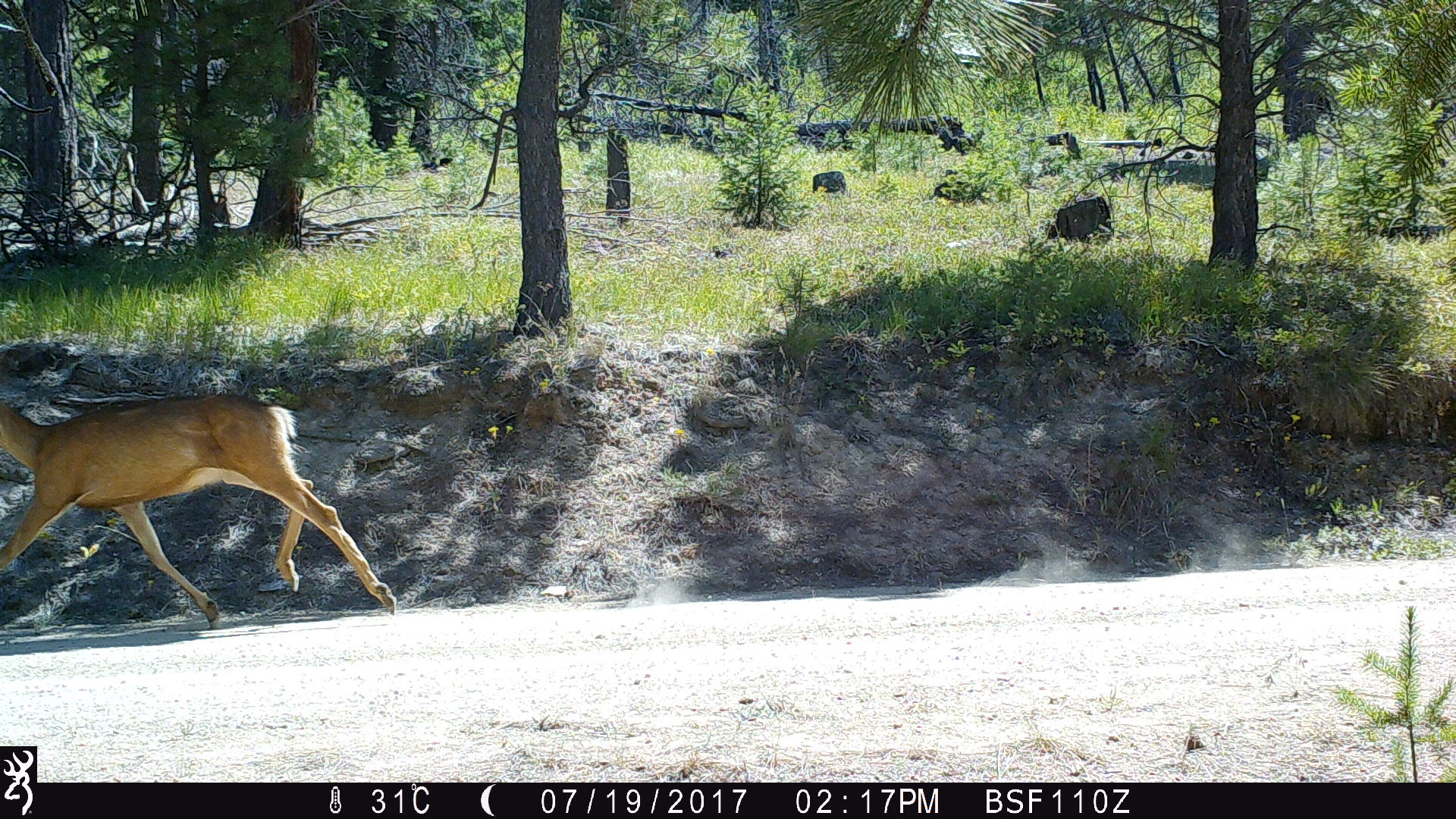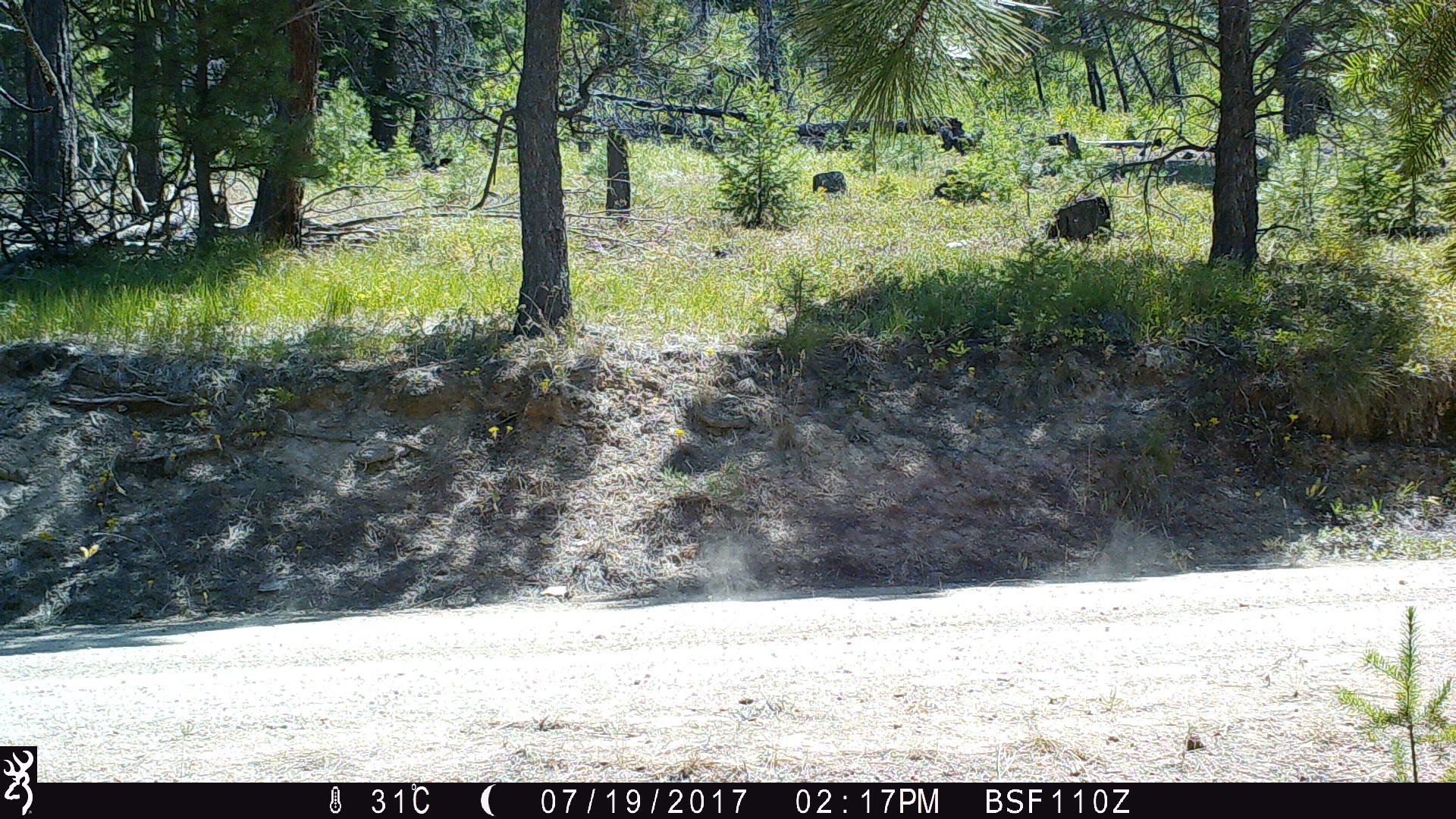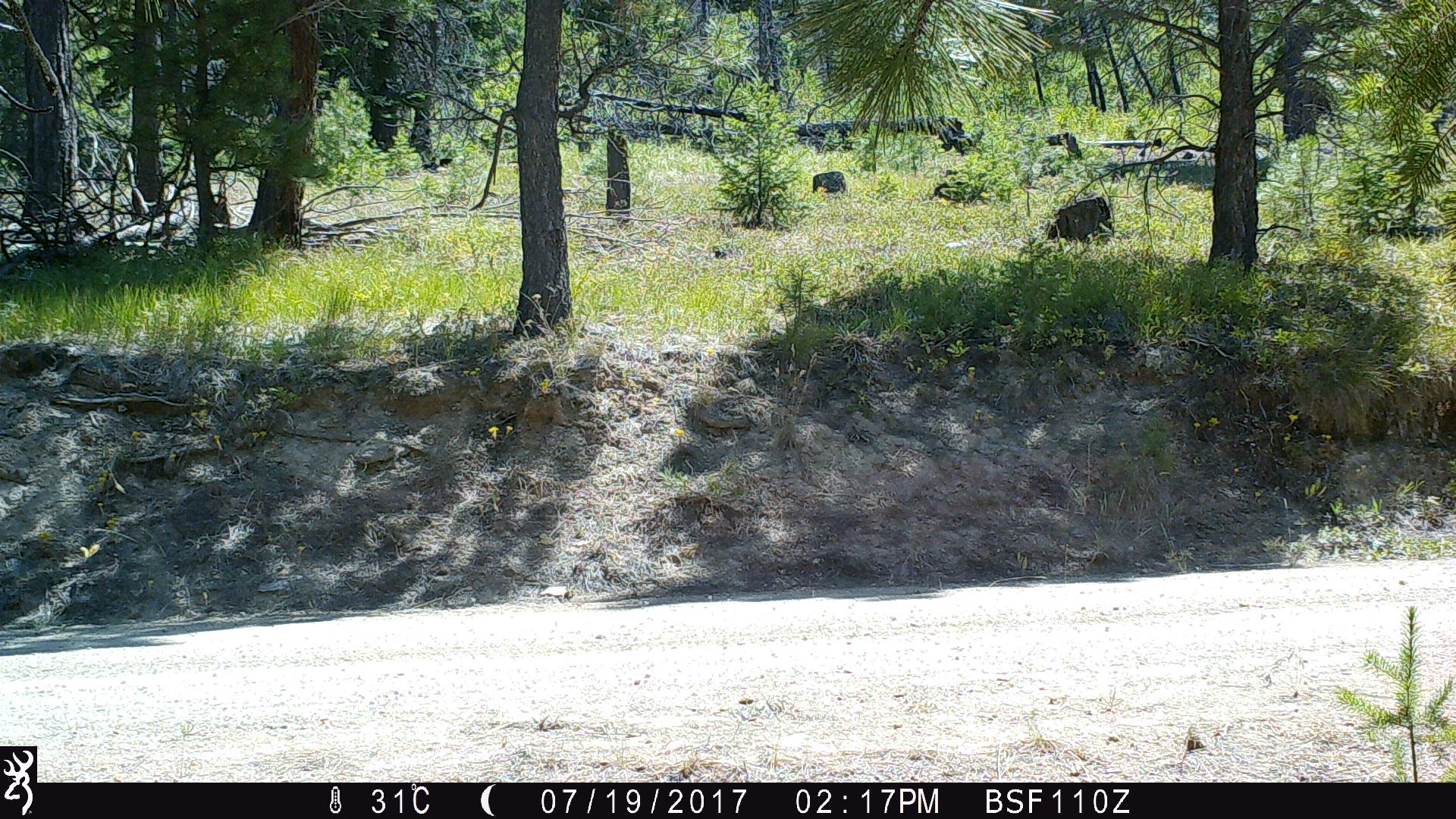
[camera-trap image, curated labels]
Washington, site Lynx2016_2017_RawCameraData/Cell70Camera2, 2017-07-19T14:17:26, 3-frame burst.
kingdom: Animalia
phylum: Chordata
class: Mammalia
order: Artiodactyla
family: Cervidae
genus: Odocoileus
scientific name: Odocoileus hemionus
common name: mule deer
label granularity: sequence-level